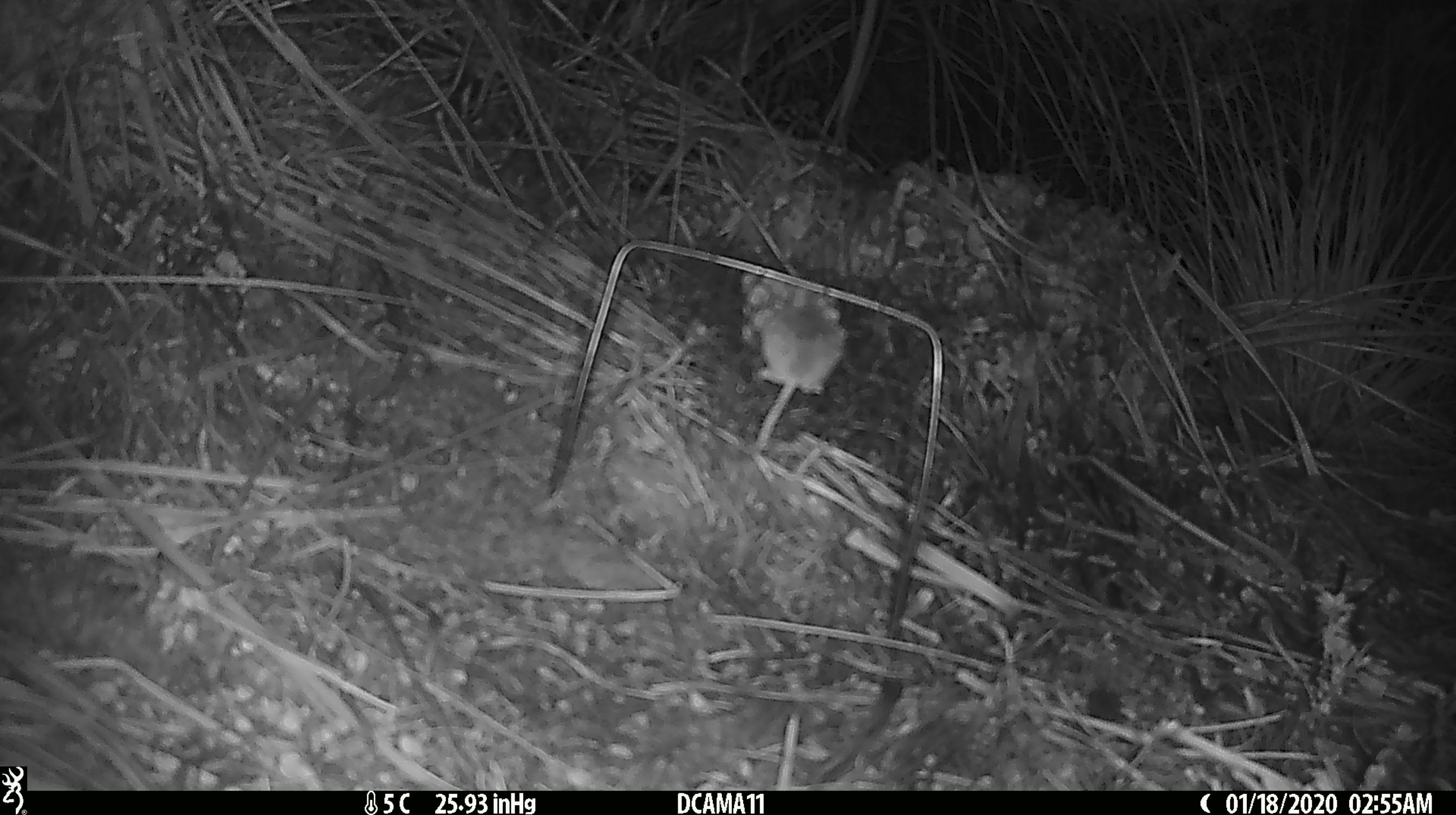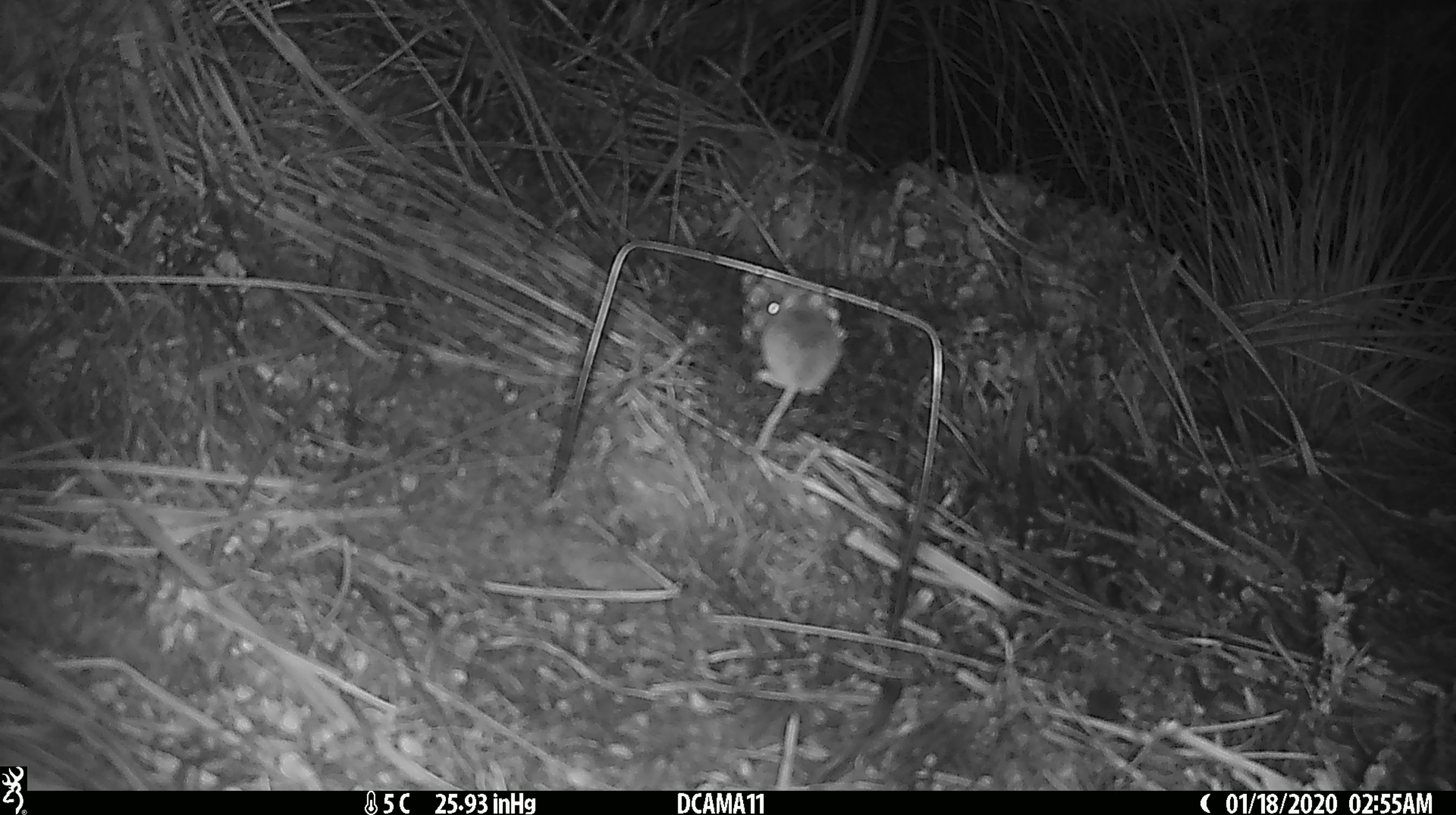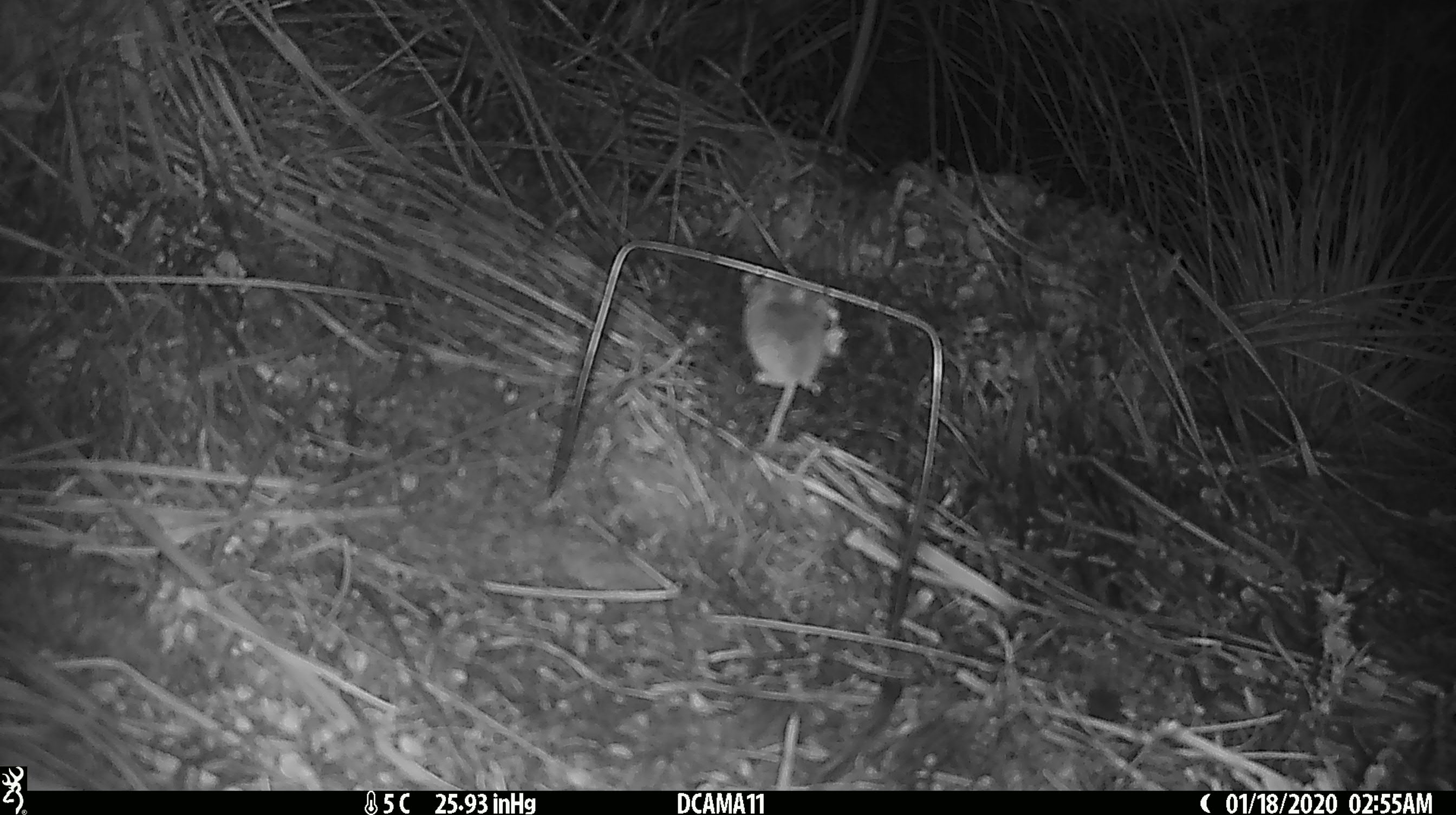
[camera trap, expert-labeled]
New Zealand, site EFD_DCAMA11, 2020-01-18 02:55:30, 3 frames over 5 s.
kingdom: Animalia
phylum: Chordata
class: Mammalia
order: Rodentia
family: Muridae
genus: Mus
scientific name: Mus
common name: mouse